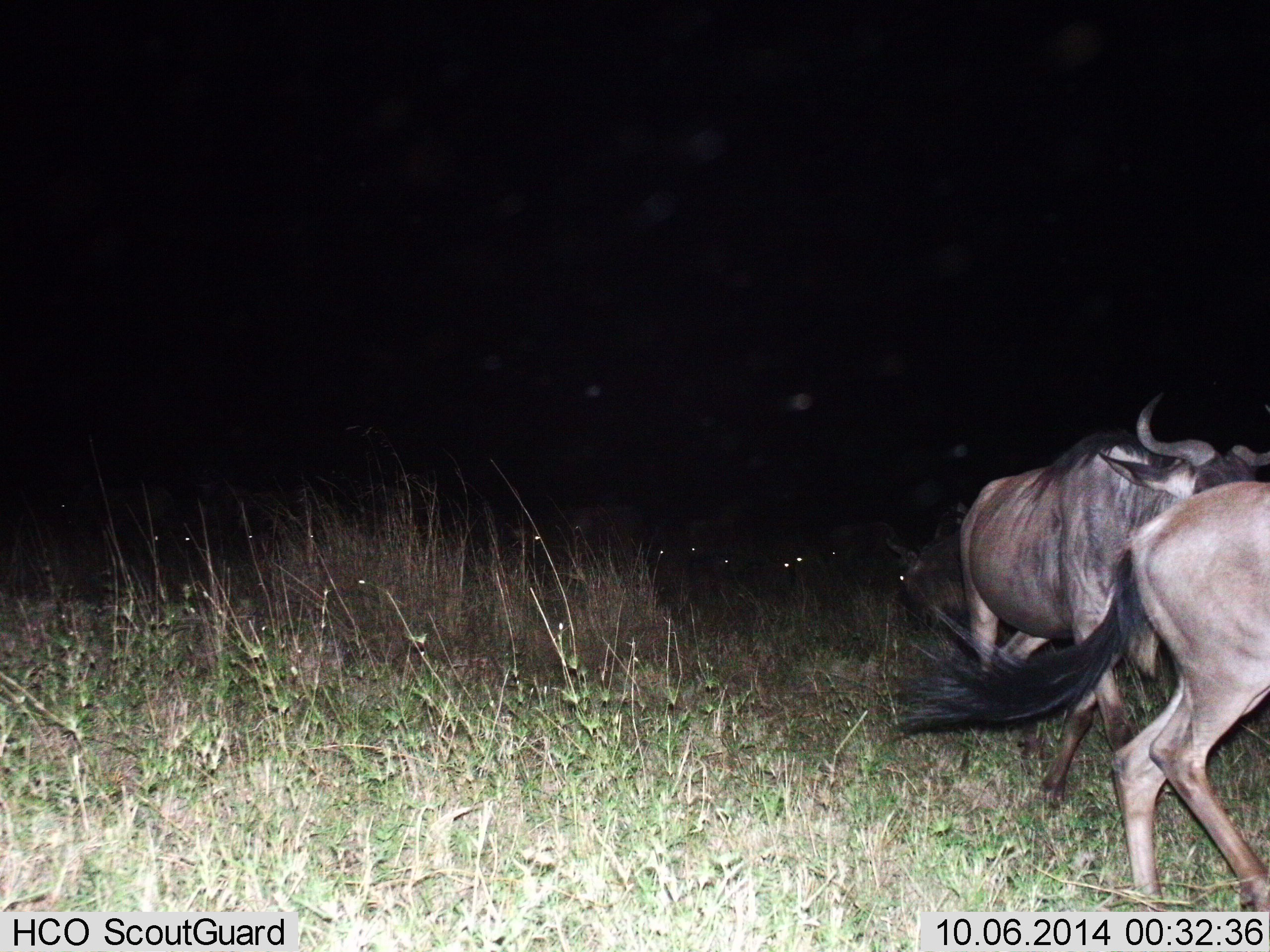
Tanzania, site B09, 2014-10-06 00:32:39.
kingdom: Animalia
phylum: Chordata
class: Mammalia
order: Artiodactyla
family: Bovidae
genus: Connochaetes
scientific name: Connochaetes taurinus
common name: blue wildebeest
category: wildebeest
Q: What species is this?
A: Wildebeest (blue wildebeest) (Connochaetes taurinus).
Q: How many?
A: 2.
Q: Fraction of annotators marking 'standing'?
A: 20%.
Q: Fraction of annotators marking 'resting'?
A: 10%.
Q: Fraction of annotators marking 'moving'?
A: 90%.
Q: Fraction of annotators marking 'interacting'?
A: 0%.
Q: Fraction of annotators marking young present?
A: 10%.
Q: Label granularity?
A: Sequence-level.